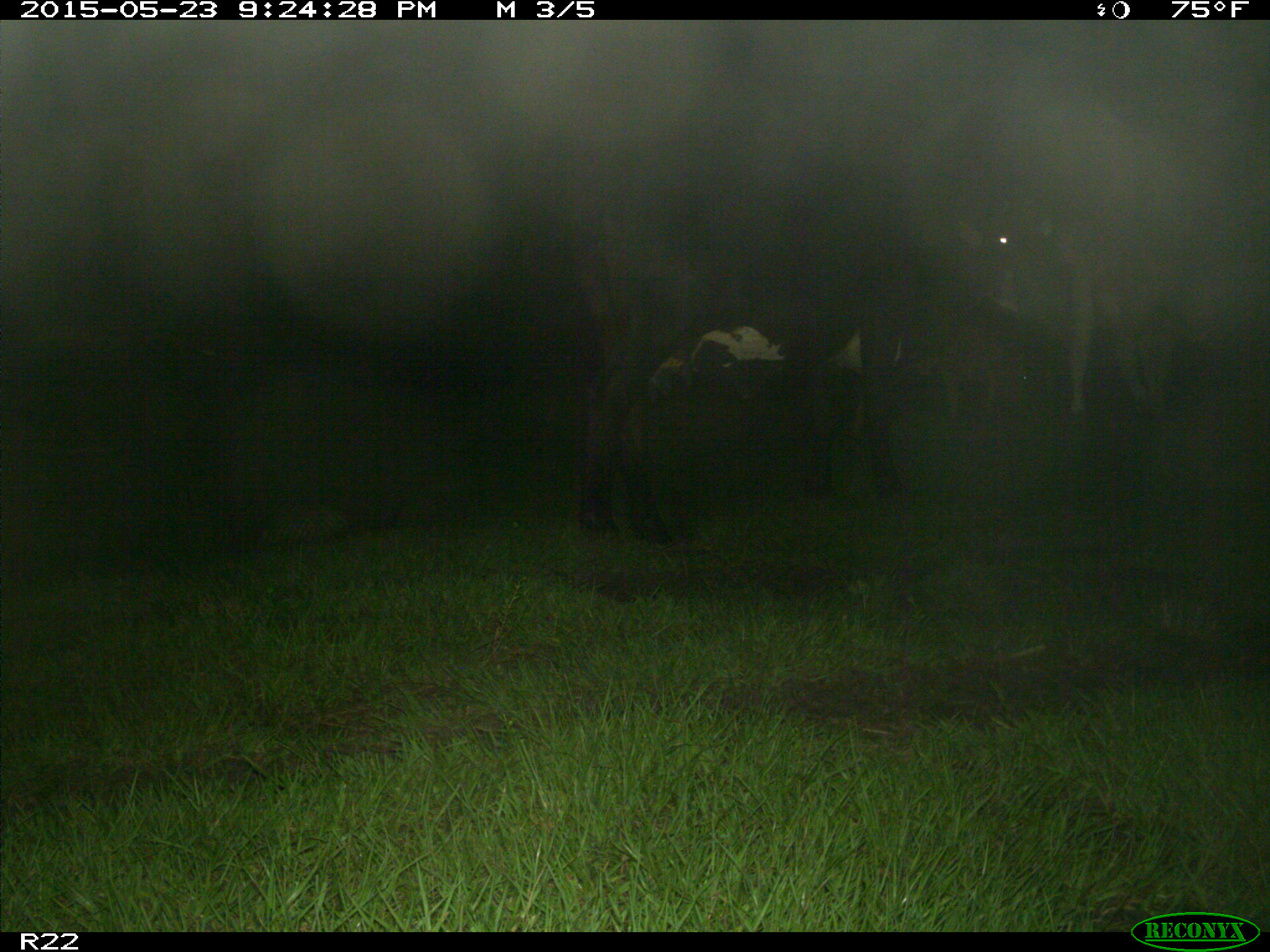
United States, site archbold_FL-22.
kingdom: Animalia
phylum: Chordata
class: Mammalia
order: Artiodactyla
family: Bovidae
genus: Bos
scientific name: Bos taurus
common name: domestic cow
Bos taurus (domestic cow).